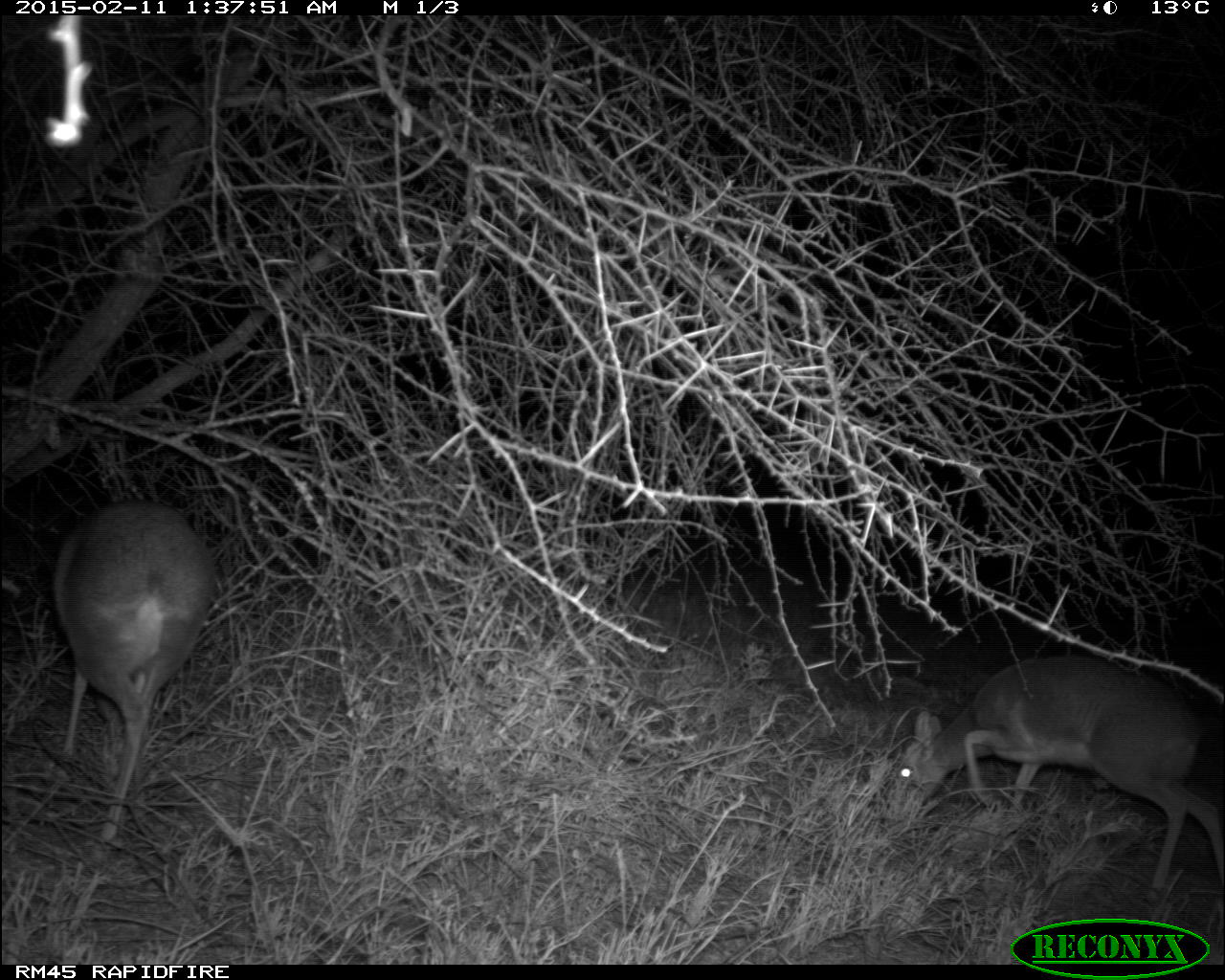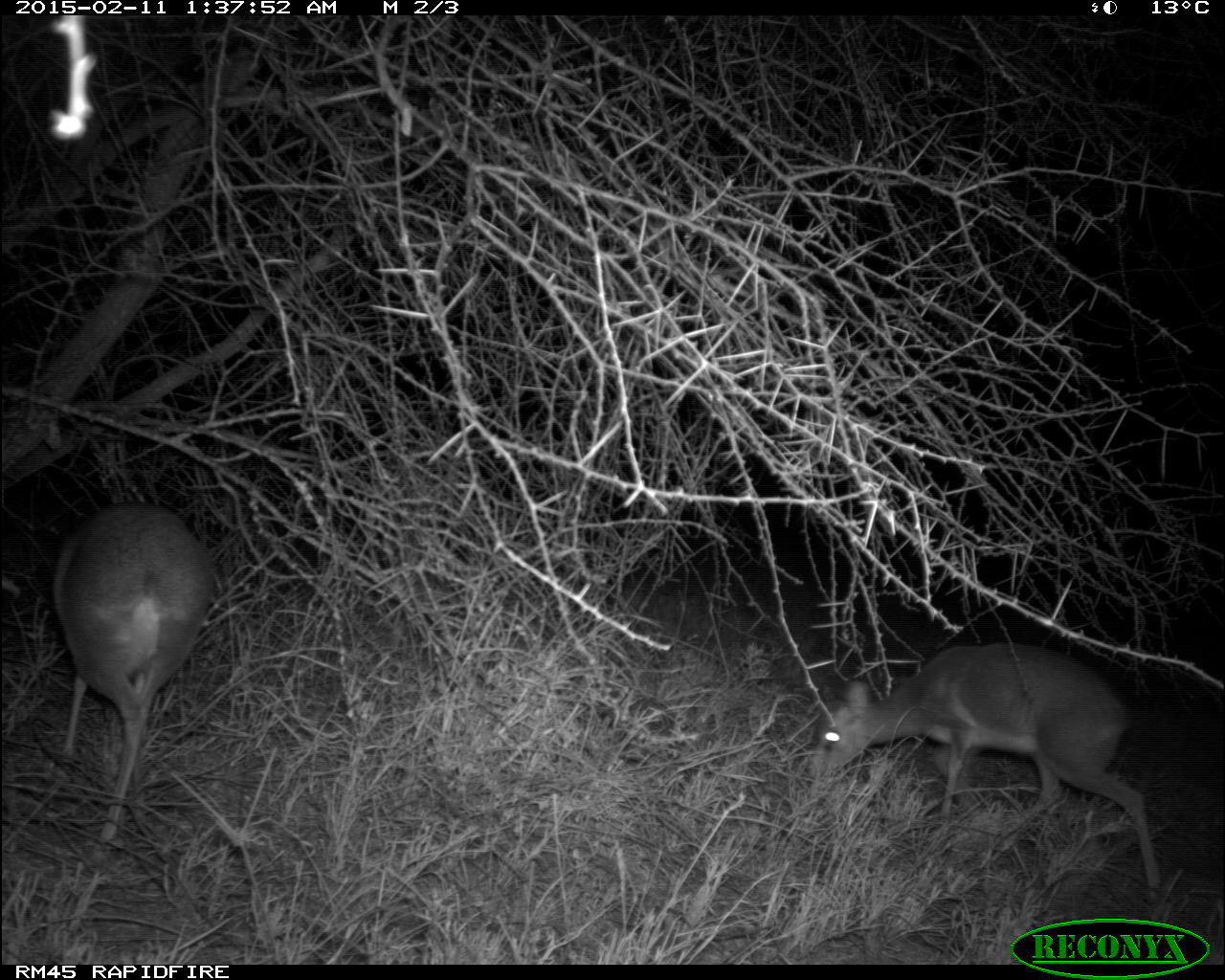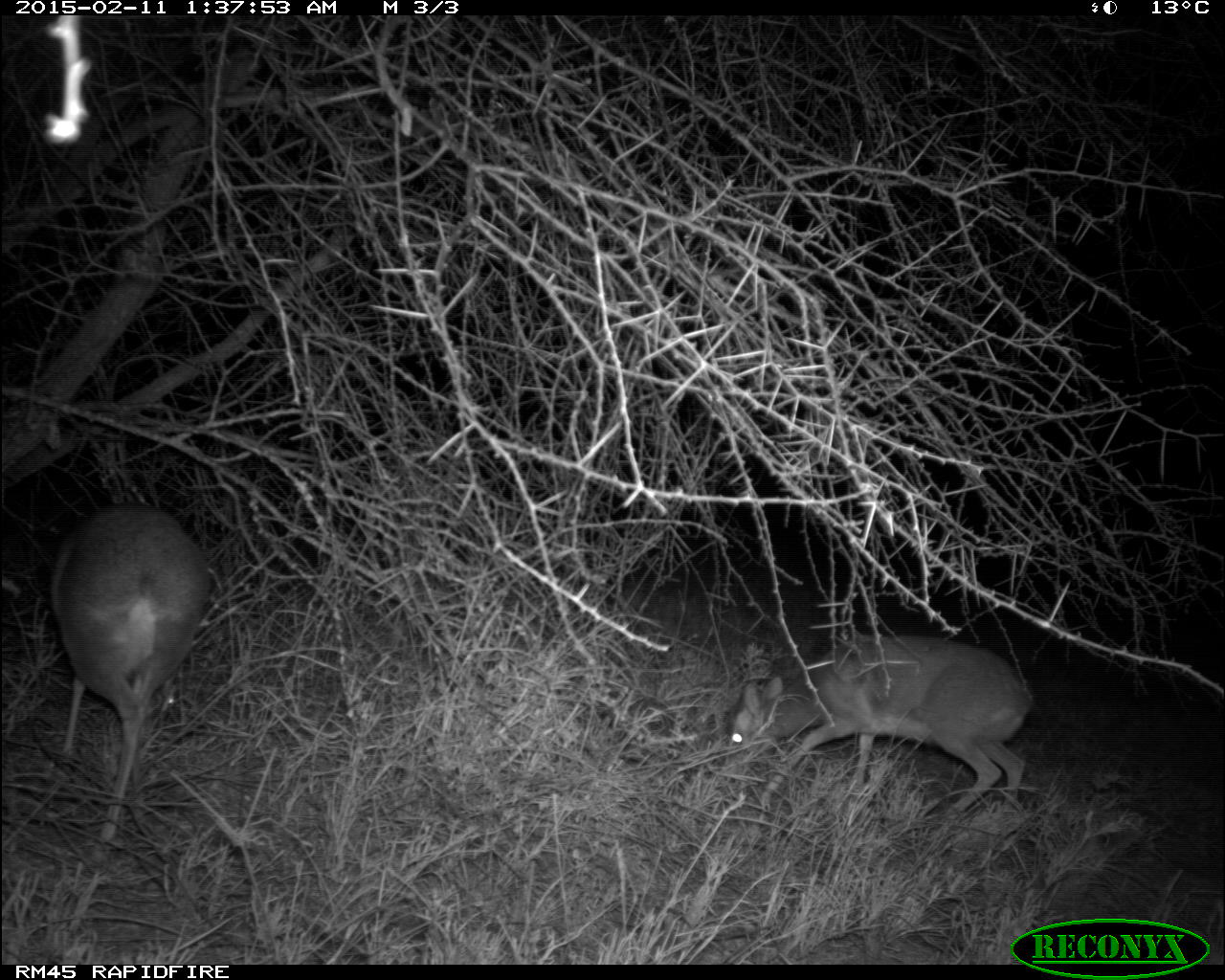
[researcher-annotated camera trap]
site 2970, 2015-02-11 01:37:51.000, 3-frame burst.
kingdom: Animalia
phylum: Chordata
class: Mammalia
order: Artiodactyla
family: Bovidae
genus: Madoqua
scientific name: Madoqua guentheri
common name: günther's dik-dik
Madoqua guentheri (günther's dik-dik), count 2.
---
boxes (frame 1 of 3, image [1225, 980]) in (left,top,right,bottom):
madoqua guentheri: (881,653,1225,910); (49,497,219,864)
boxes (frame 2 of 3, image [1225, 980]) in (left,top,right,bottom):
madoqua guentheri: (805,639,1167,907); (51,498,212,853)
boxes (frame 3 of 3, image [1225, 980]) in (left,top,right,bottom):
madoqua guentheri: (717,632,1036,820); (44,498,212,853)